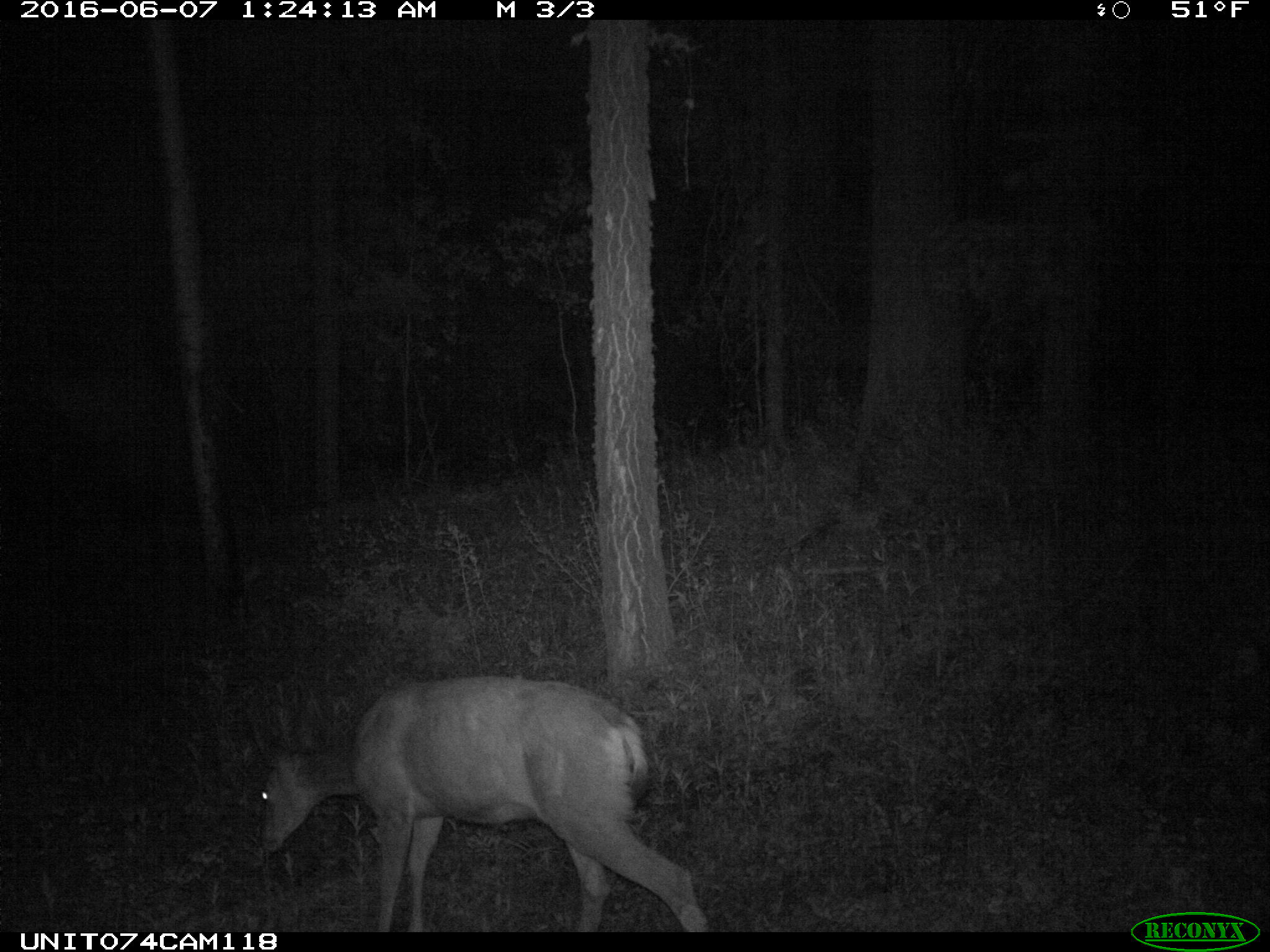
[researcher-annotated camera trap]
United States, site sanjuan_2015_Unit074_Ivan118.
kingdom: Animalia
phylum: Chordata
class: Mammalia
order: Artiodactyla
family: Cervidae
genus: Odocoileus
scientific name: Odocoileus hemionus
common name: mule deer